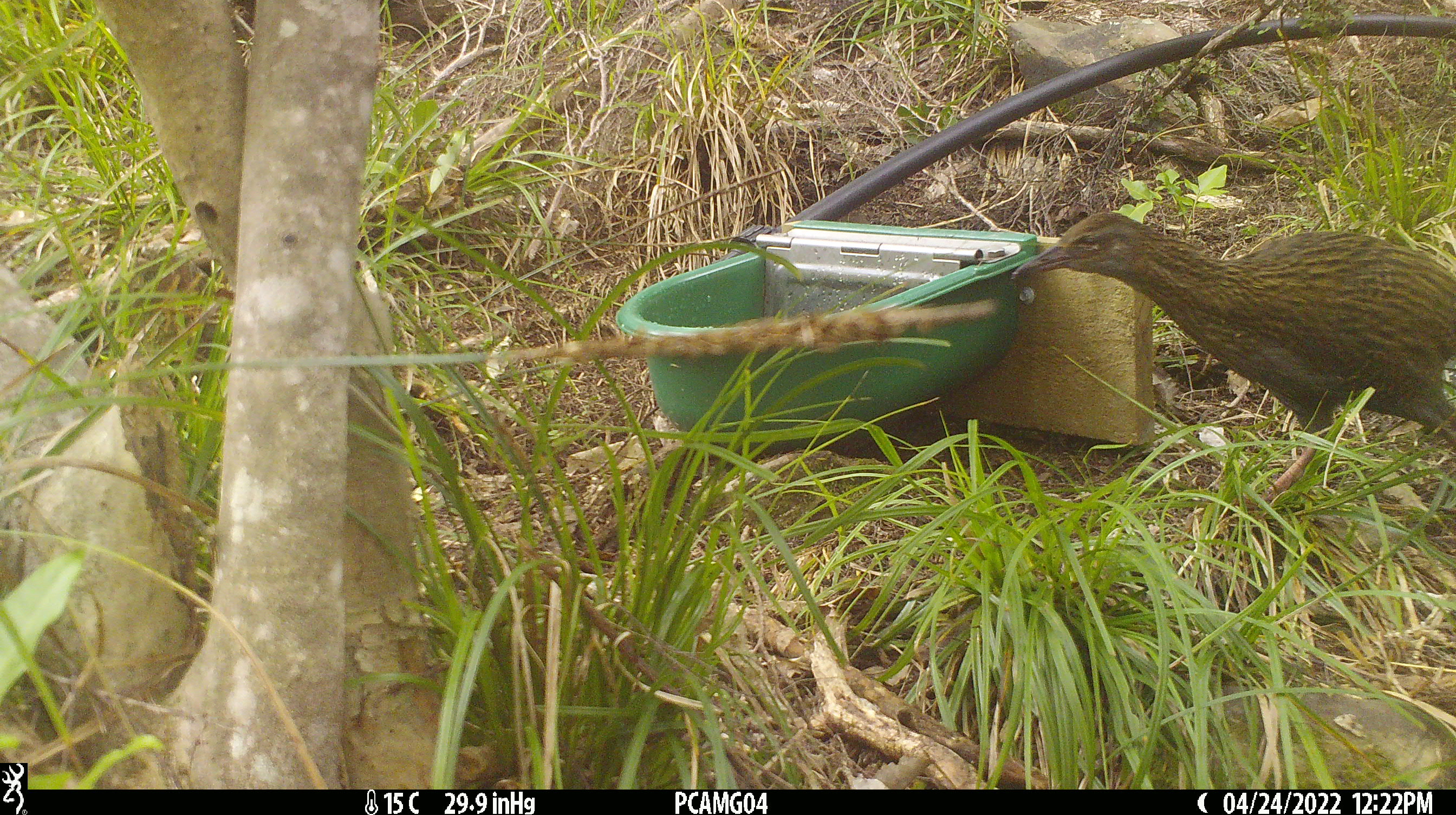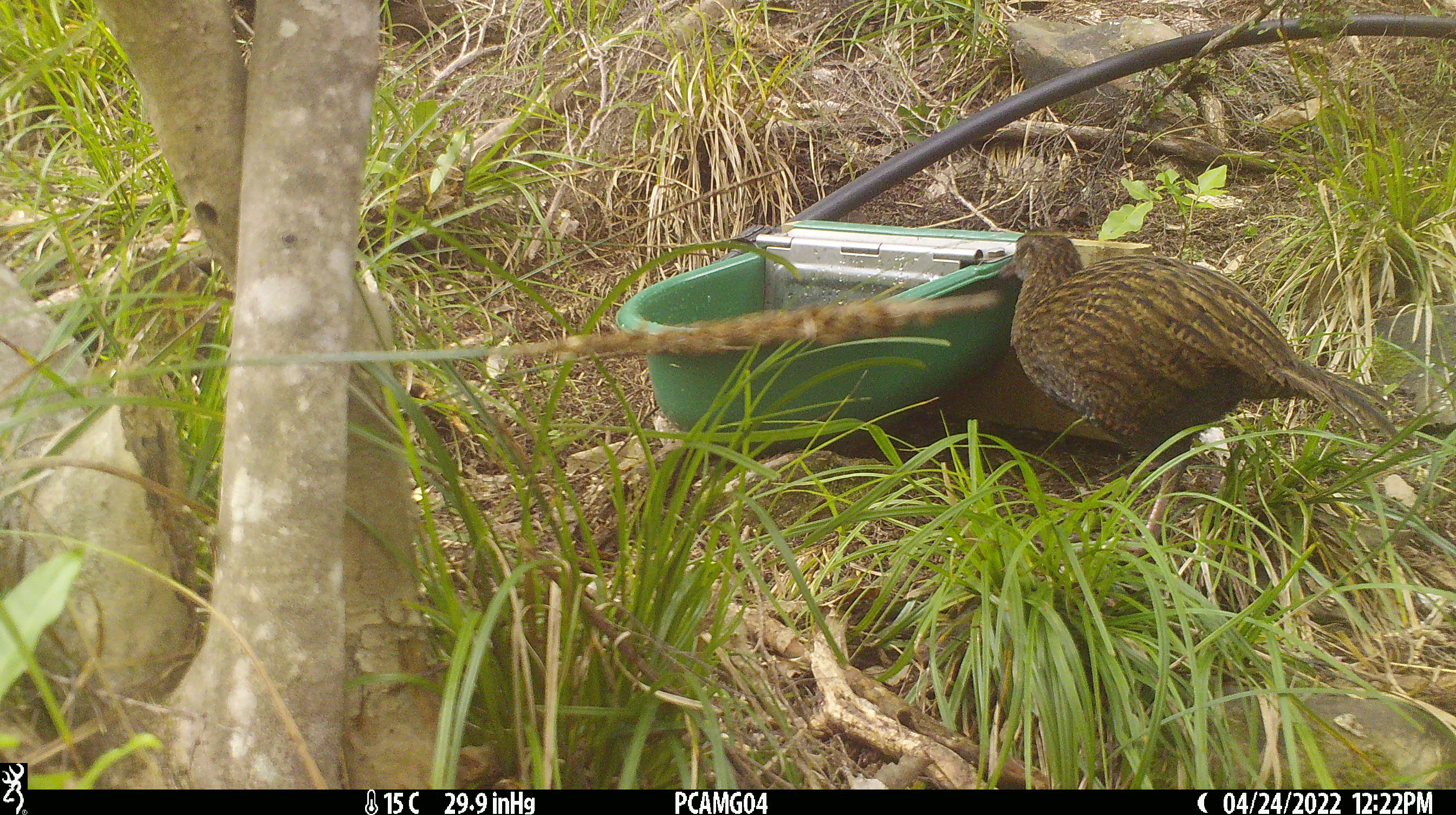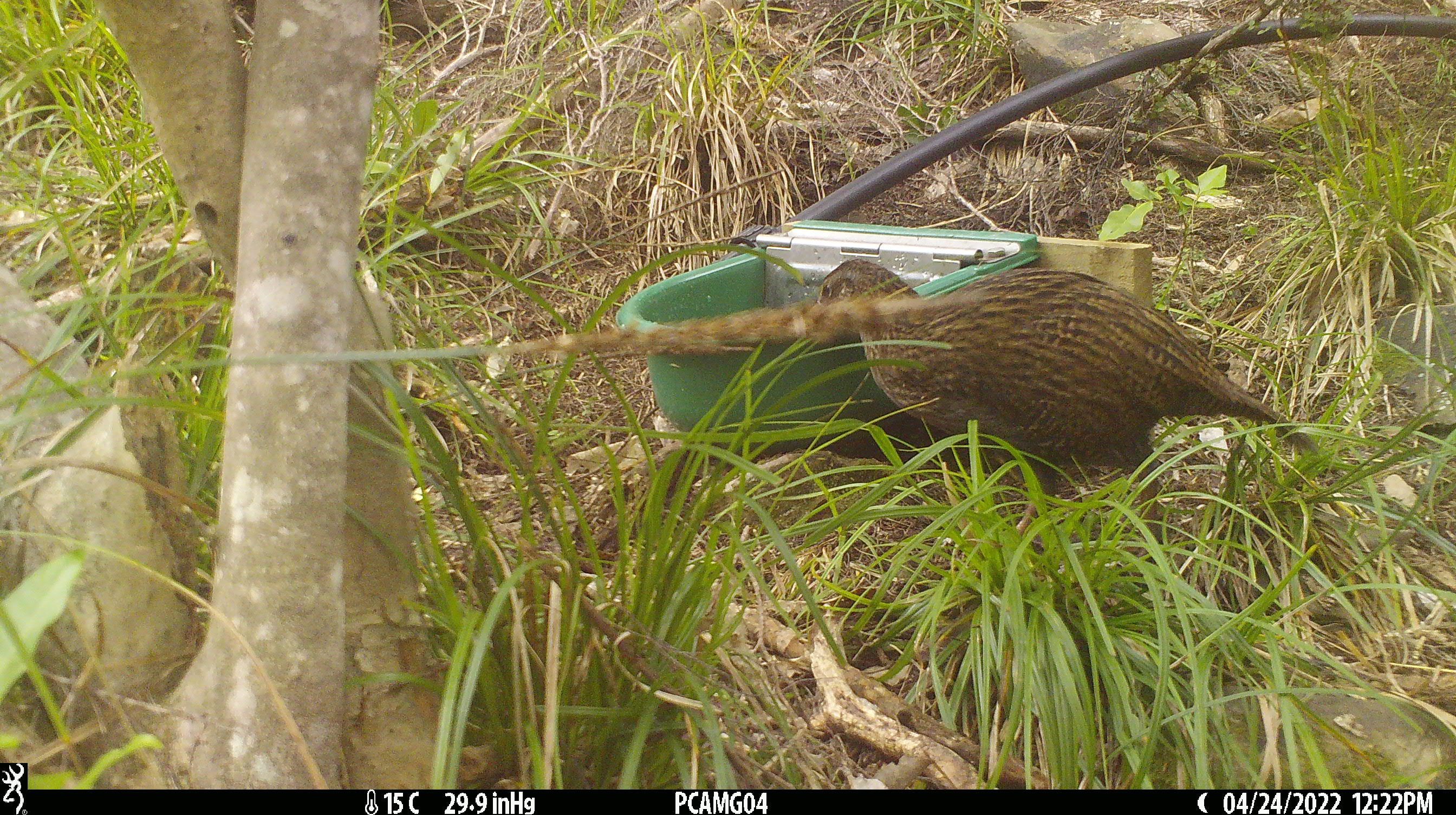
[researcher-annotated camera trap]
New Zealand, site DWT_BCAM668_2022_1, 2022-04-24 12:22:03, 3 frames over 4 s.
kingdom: Animalia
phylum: Chordata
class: Aves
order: Gruiformes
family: Rallidae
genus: Gallirallus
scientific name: Gallirallus australis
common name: weka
Weka (Gallirallus australis).